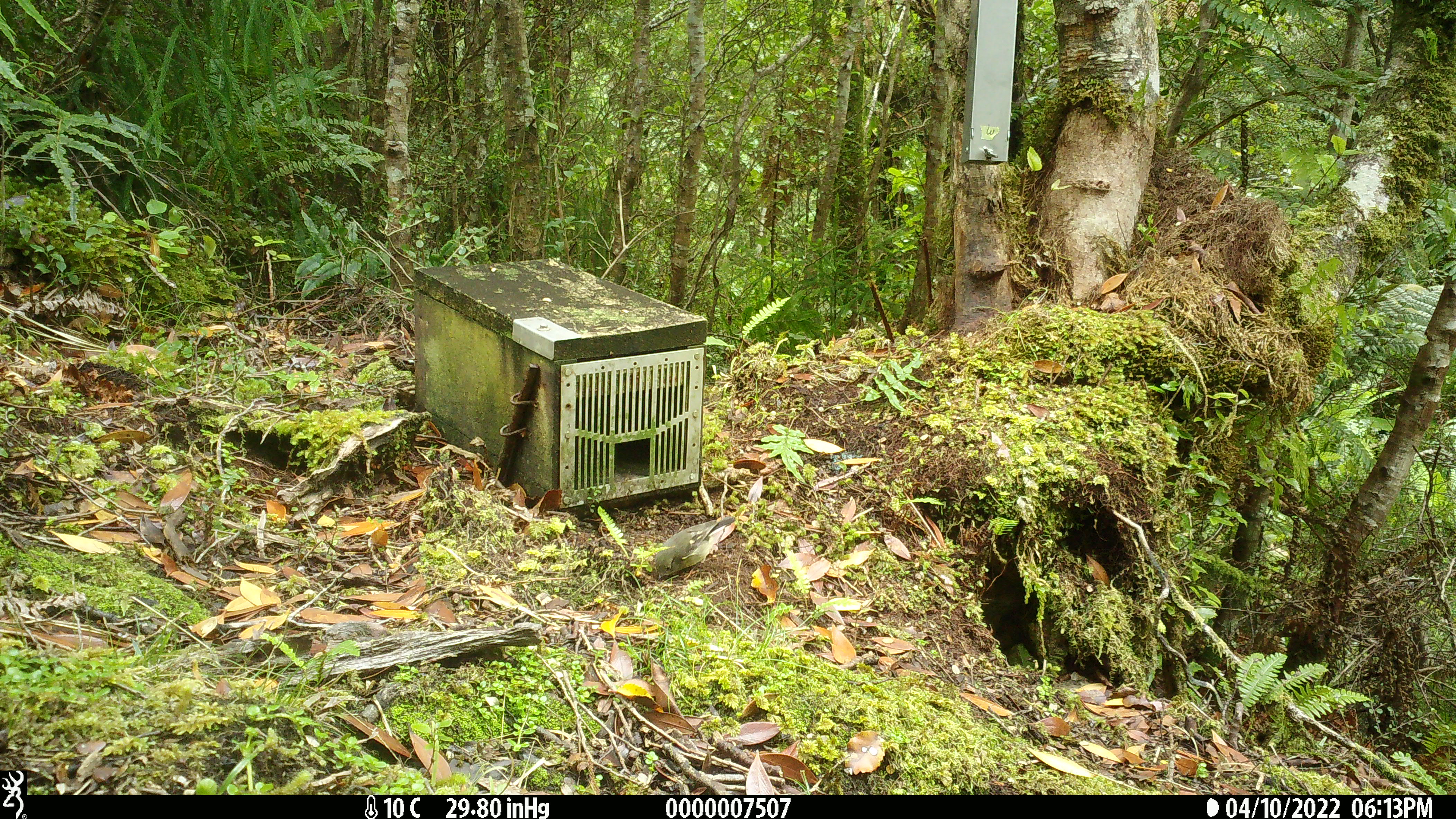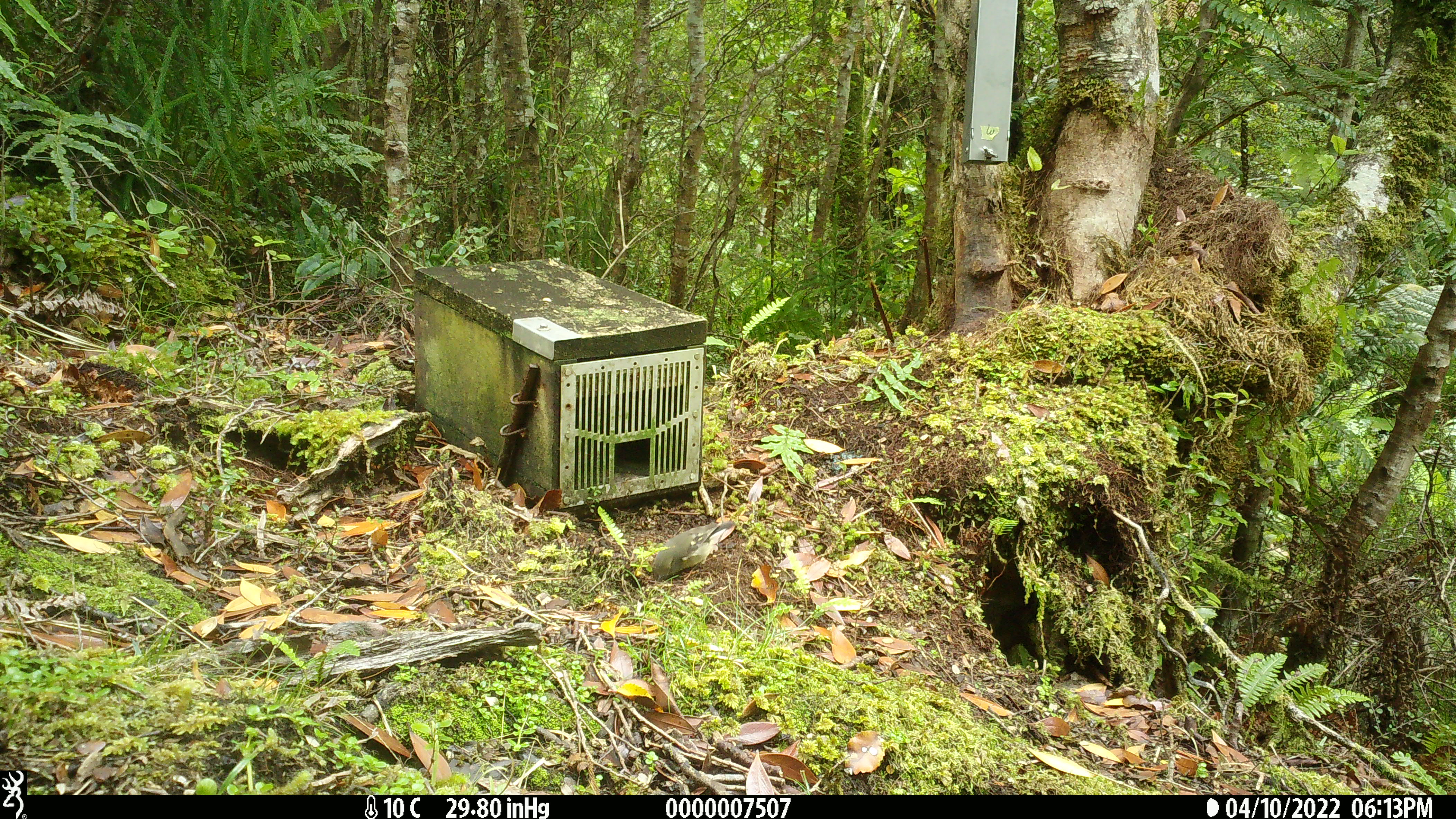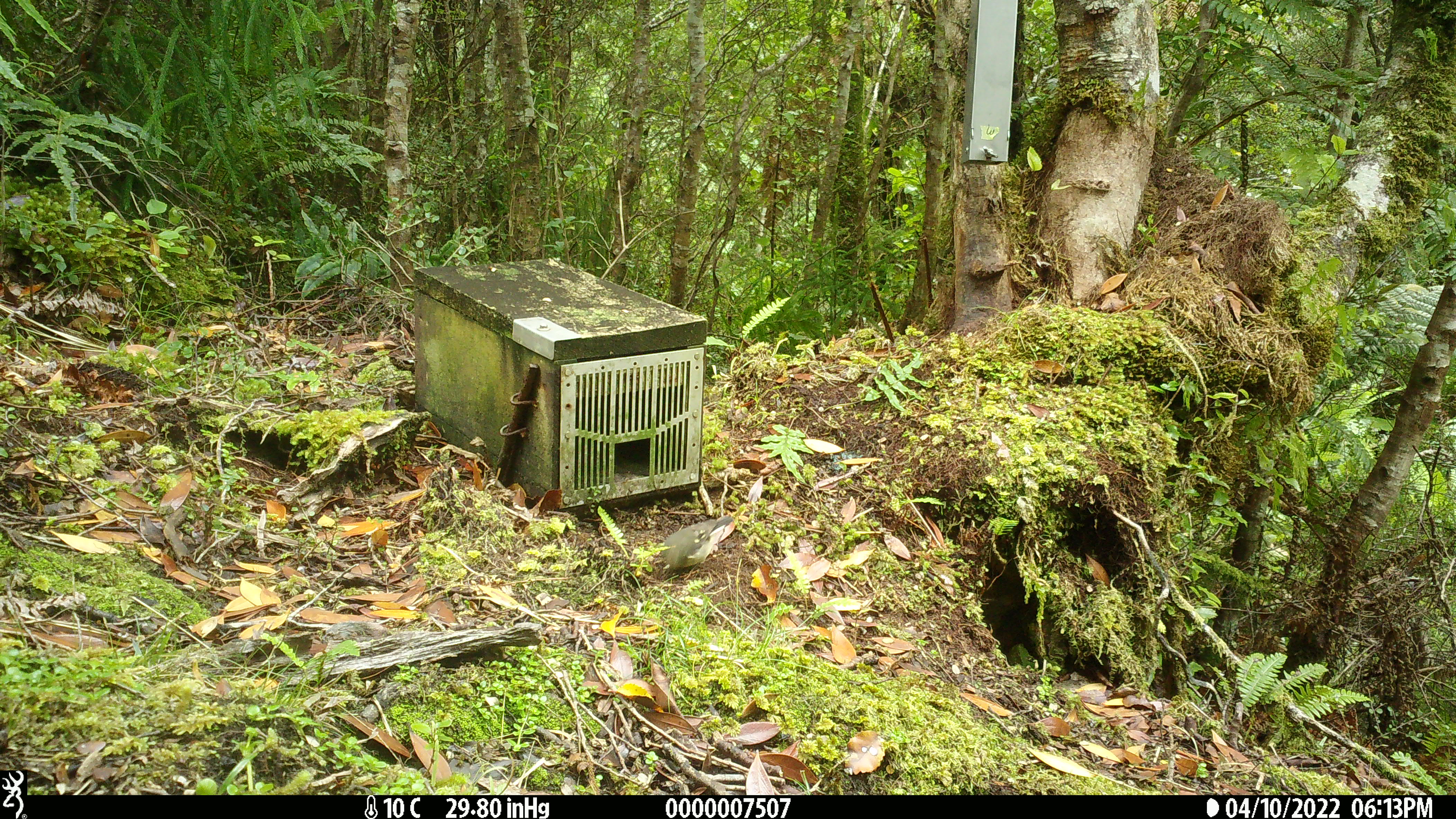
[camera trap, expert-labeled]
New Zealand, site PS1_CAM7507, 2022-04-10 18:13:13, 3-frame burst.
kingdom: Animalia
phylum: Chordata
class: Aves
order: Passeriformes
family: Petroicidae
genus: Petroica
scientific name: Petroica macrocephala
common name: tomtit